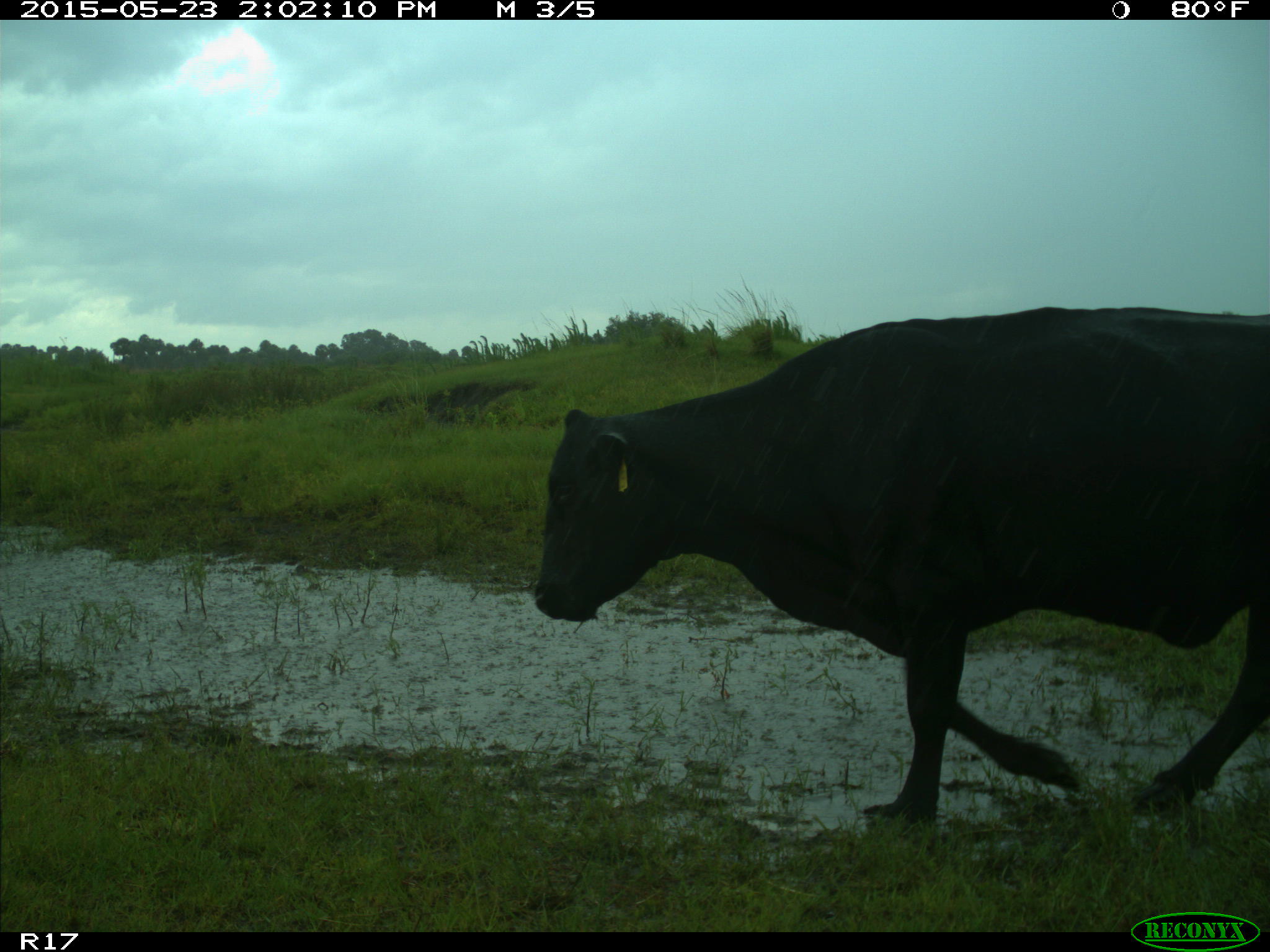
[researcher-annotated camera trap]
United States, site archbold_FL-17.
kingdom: Animalia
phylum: Chordata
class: Mammalia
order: Artiodactyla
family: Bovidae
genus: Bos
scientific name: Bos taurus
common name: domestic cow